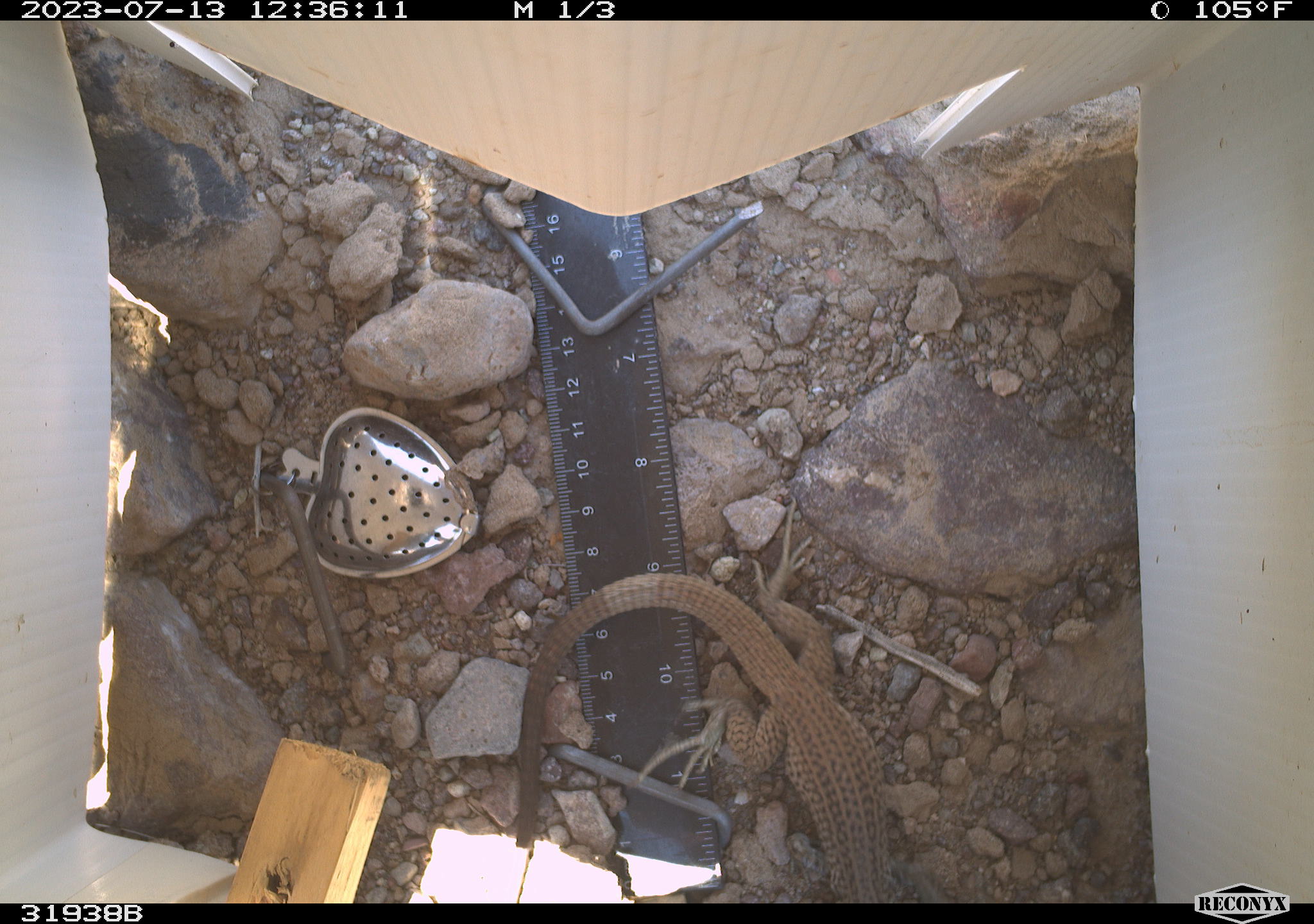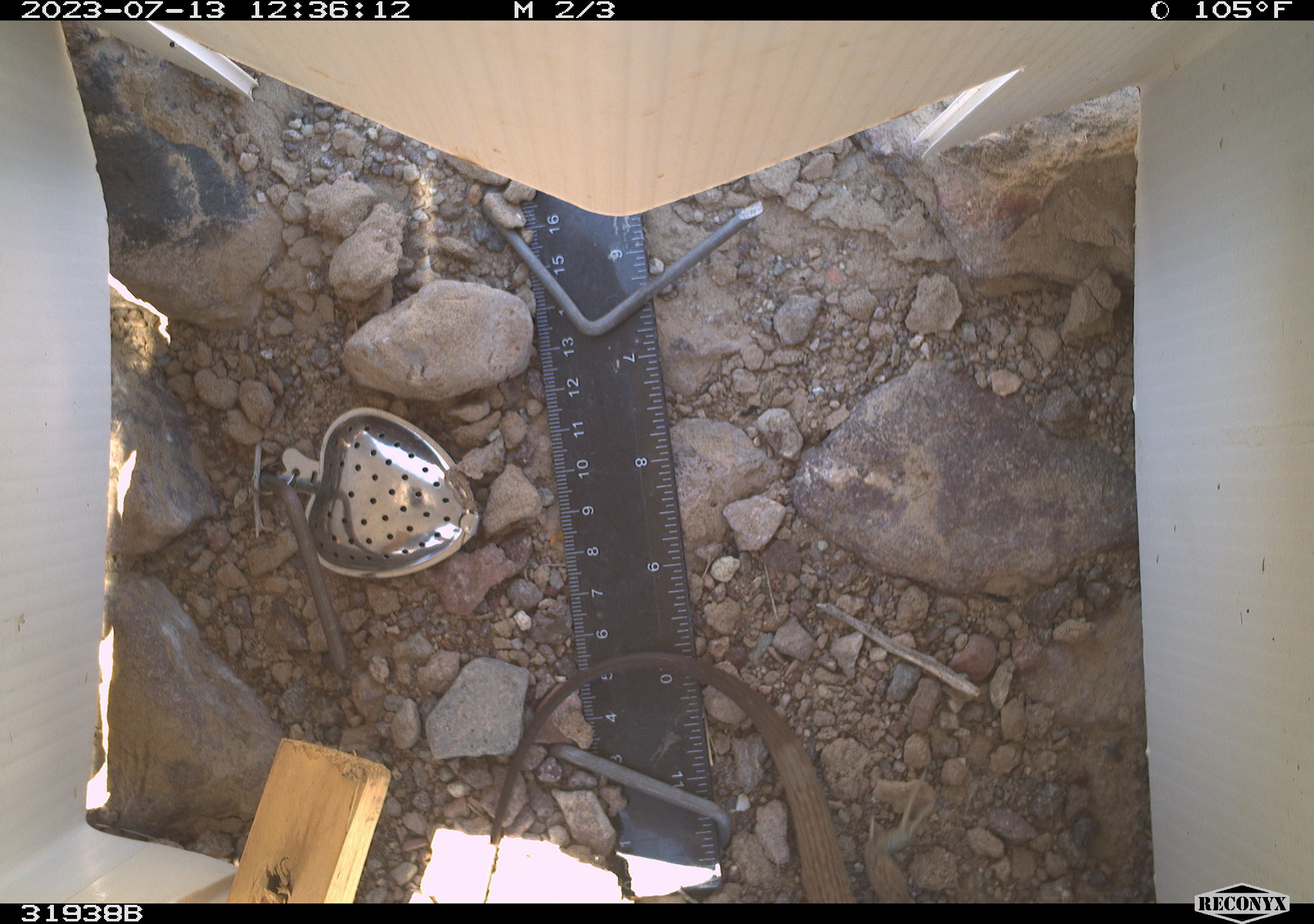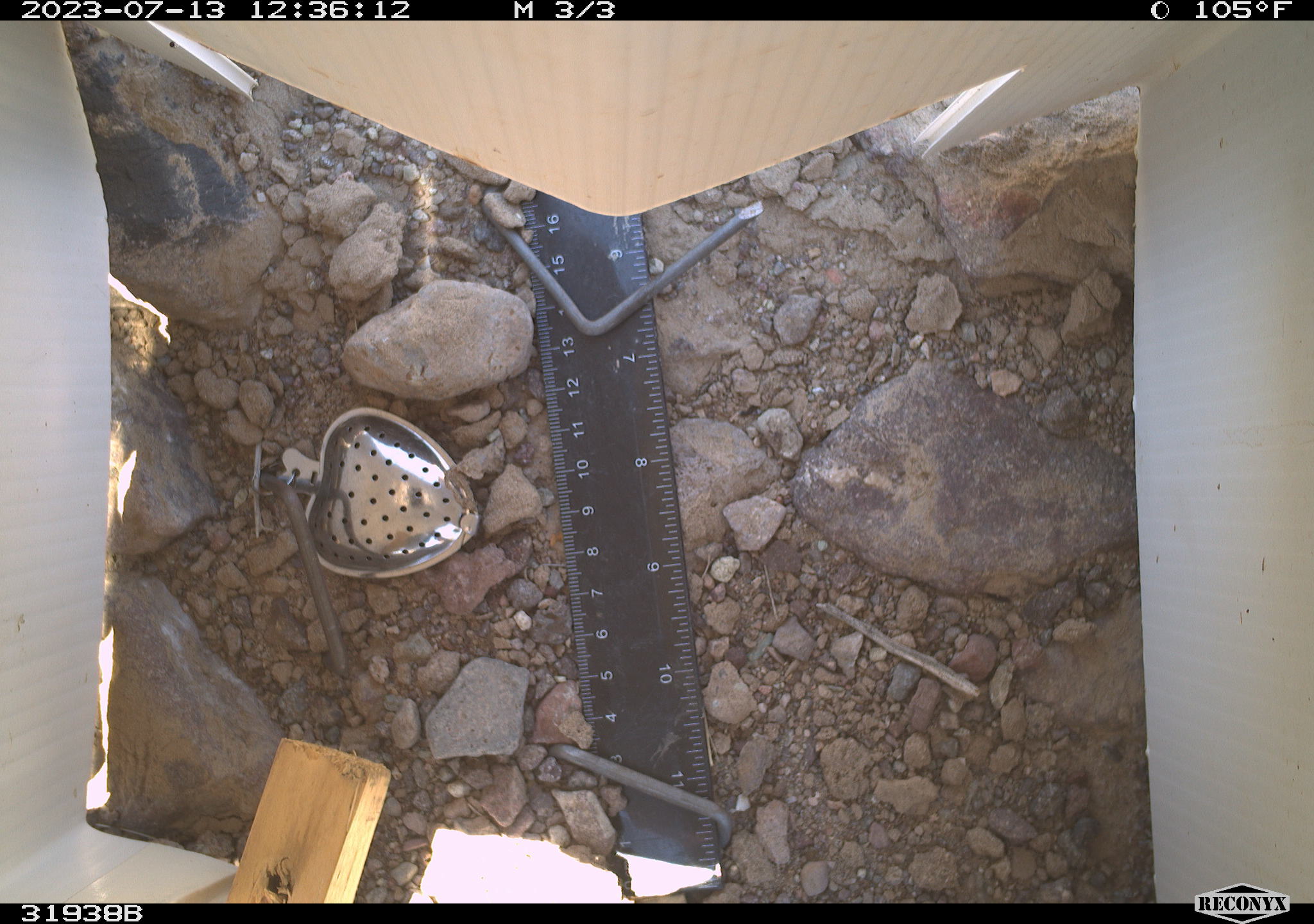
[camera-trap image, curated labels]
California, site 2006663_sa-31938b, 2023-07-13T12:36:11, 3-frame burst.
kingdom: Animalia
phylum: Chordata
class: Reptilia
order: Squamata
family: Teiidae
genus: Aspidoscelis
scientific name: Aspidoscelis tigris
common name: western whiptail